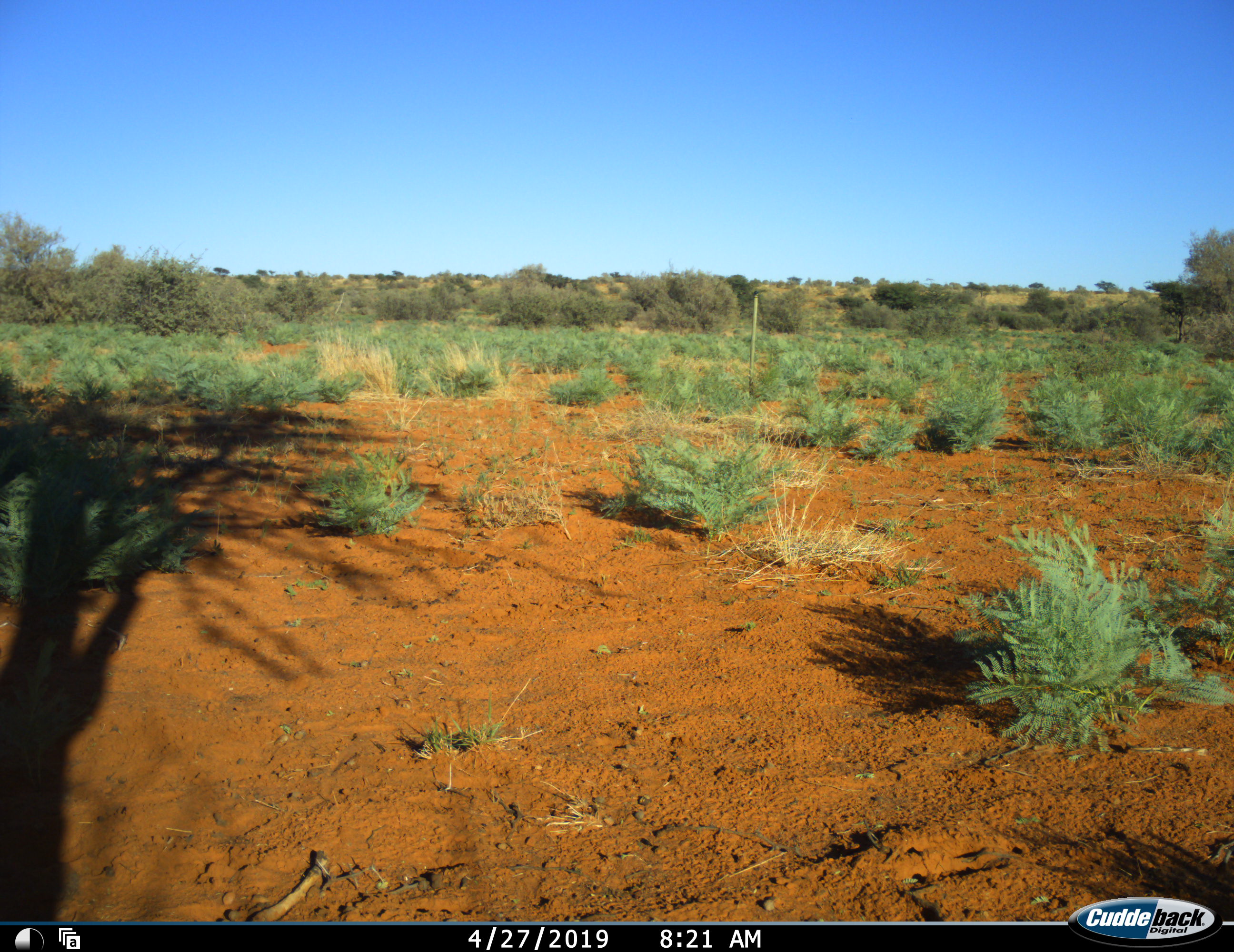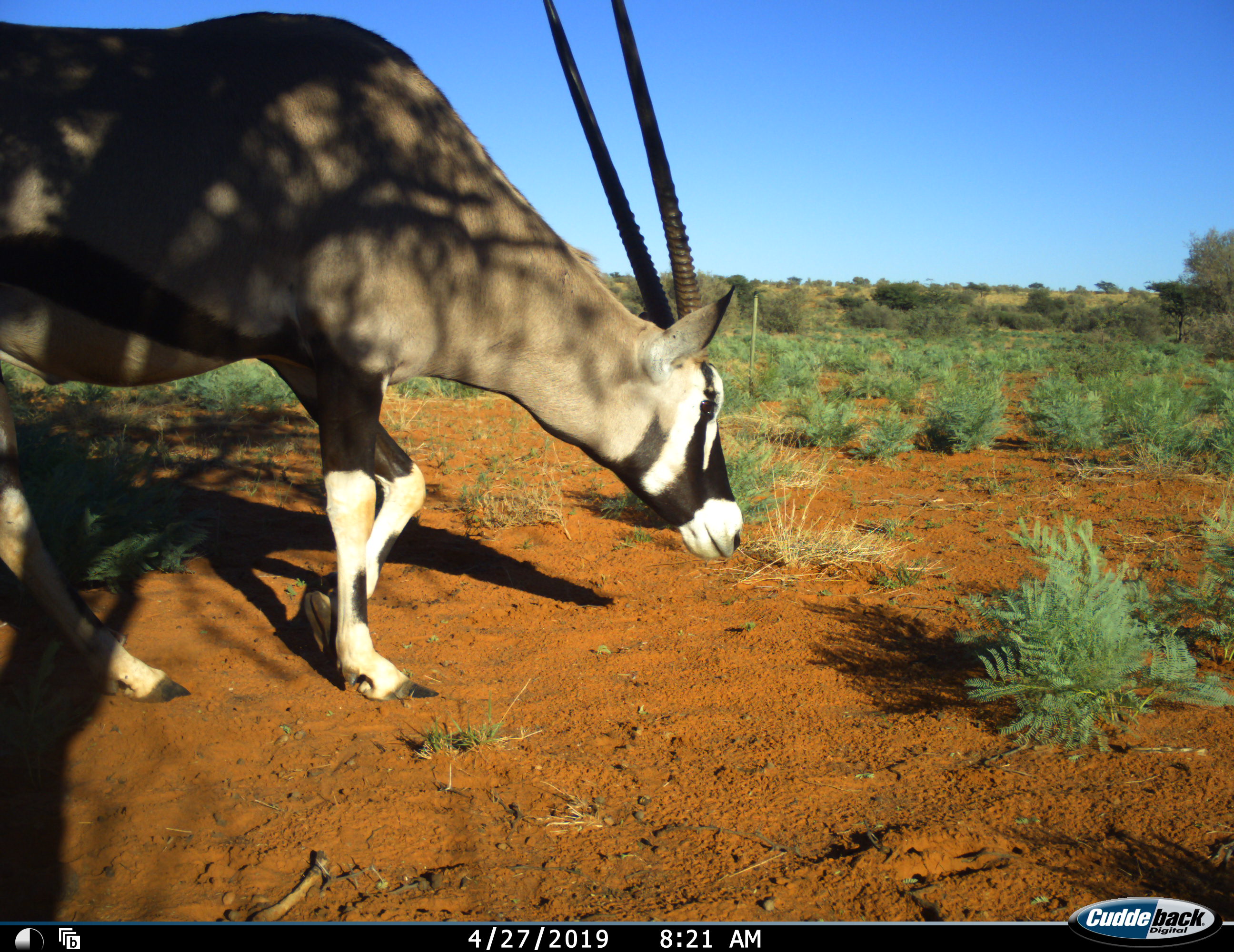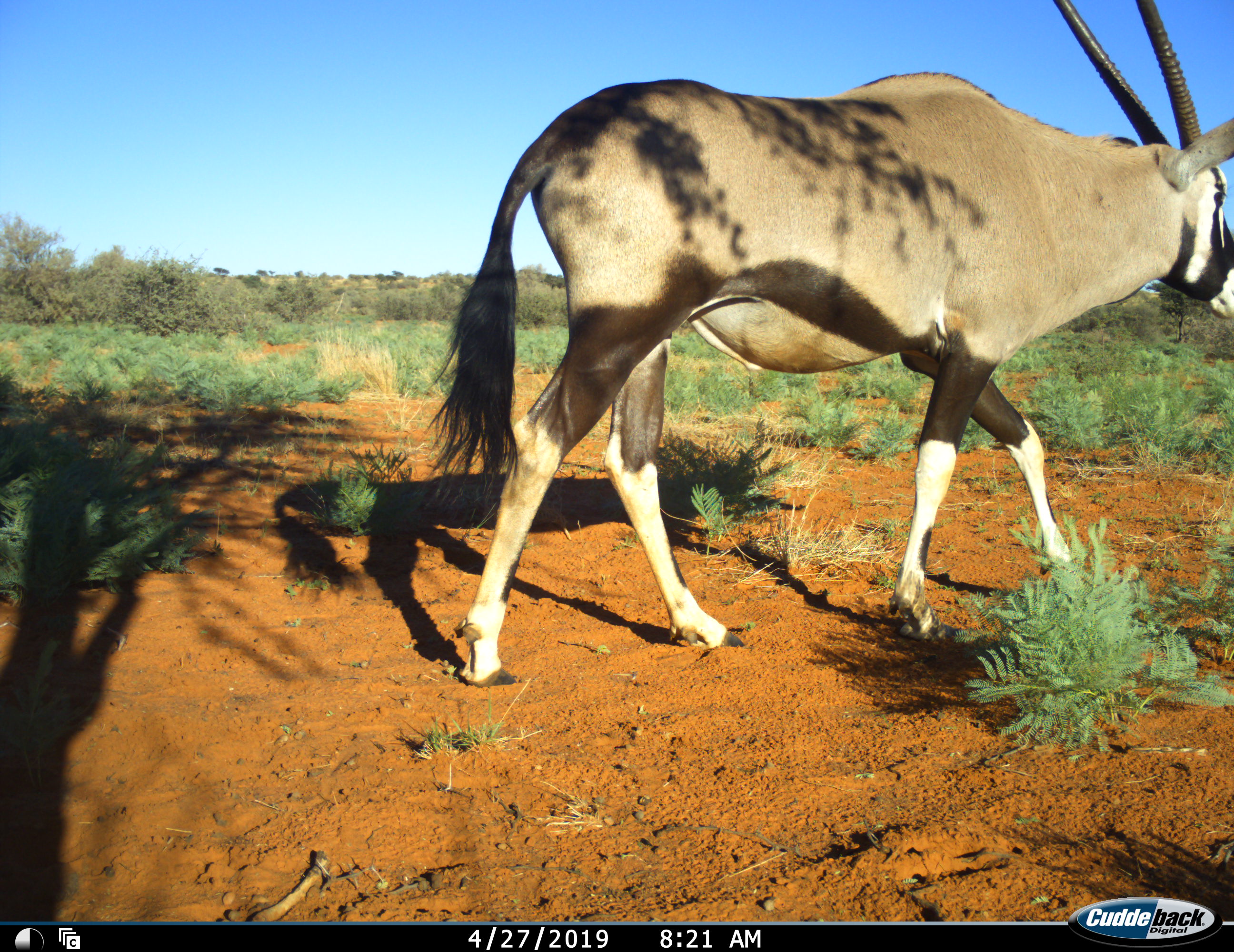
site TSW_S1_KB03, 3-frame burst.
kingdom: Animalia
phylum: Chordata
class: Mammalia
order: Artiodactyla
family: Bovidae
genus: Oryx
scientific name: Oryx gazella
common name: gemsbok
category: oryx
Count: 1.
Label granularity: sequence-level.